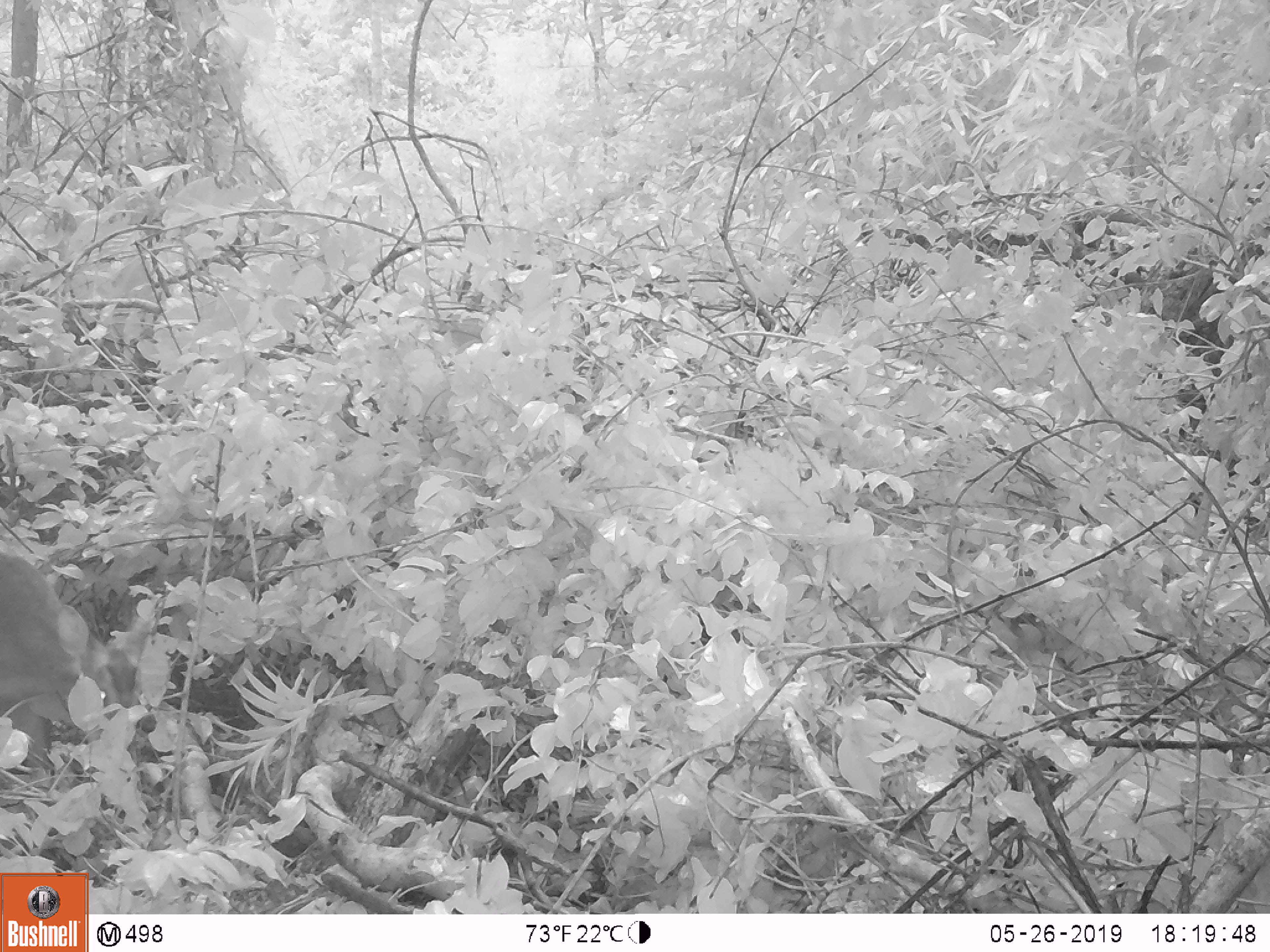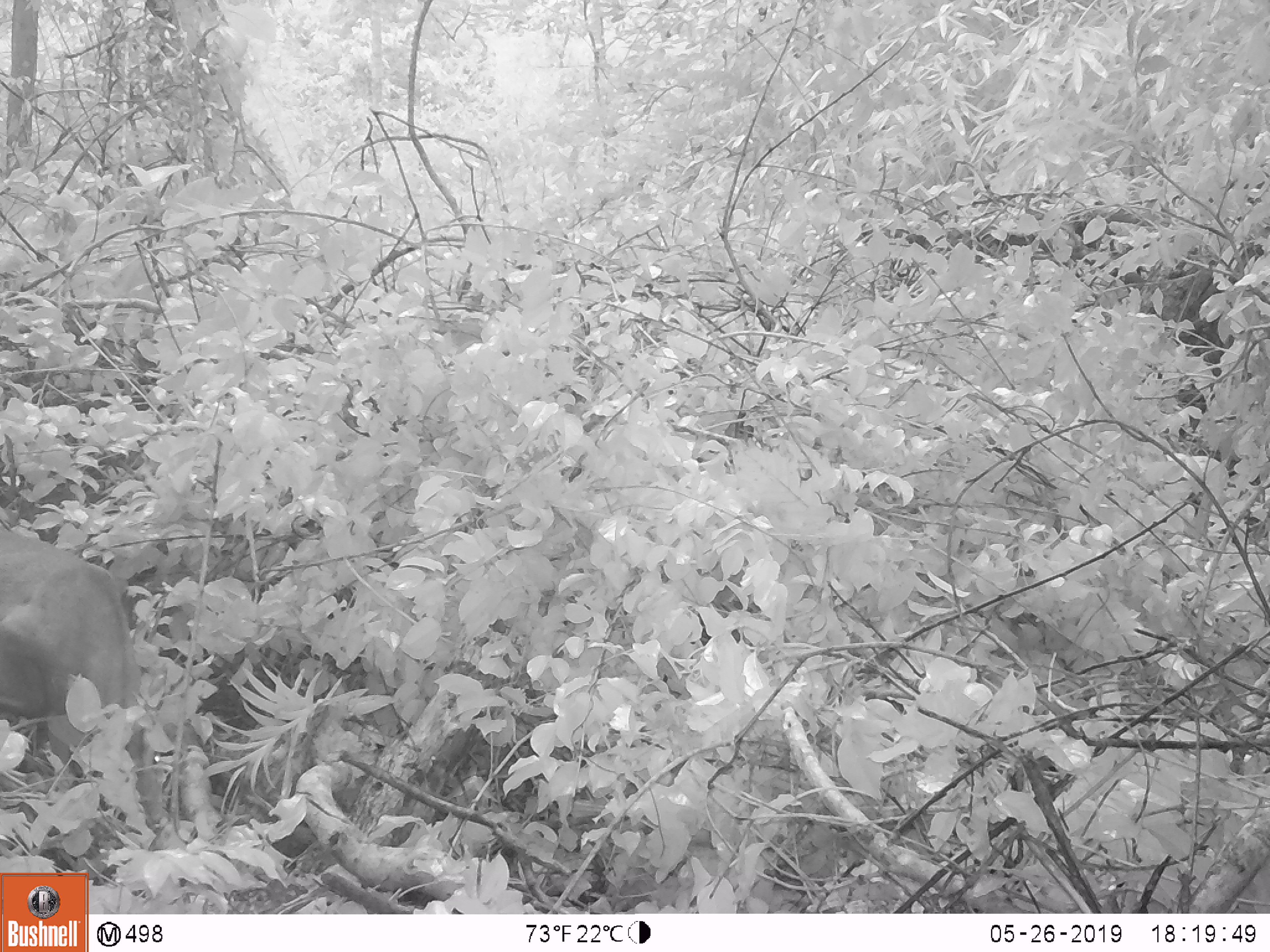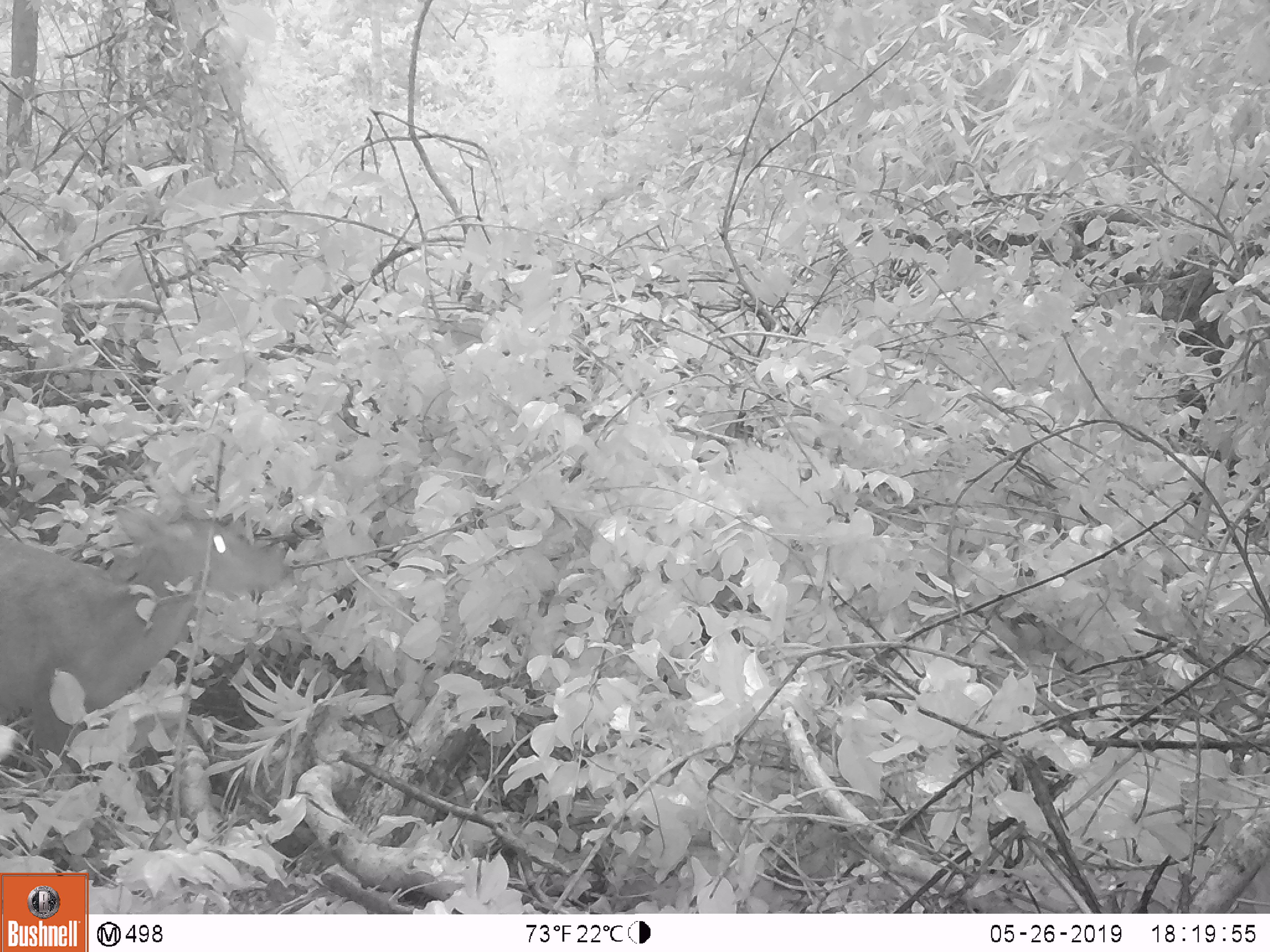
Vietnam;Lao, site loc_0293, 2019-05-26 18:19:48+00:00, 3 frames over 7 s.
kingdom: Animalia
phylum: Chordata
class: Mammalia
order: Artiodactyla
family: Cervidae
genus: Muntiacus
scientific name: Muntiacus vuquangensis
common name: large-antlered muntjac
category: large antlered muntjac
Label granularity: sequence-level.